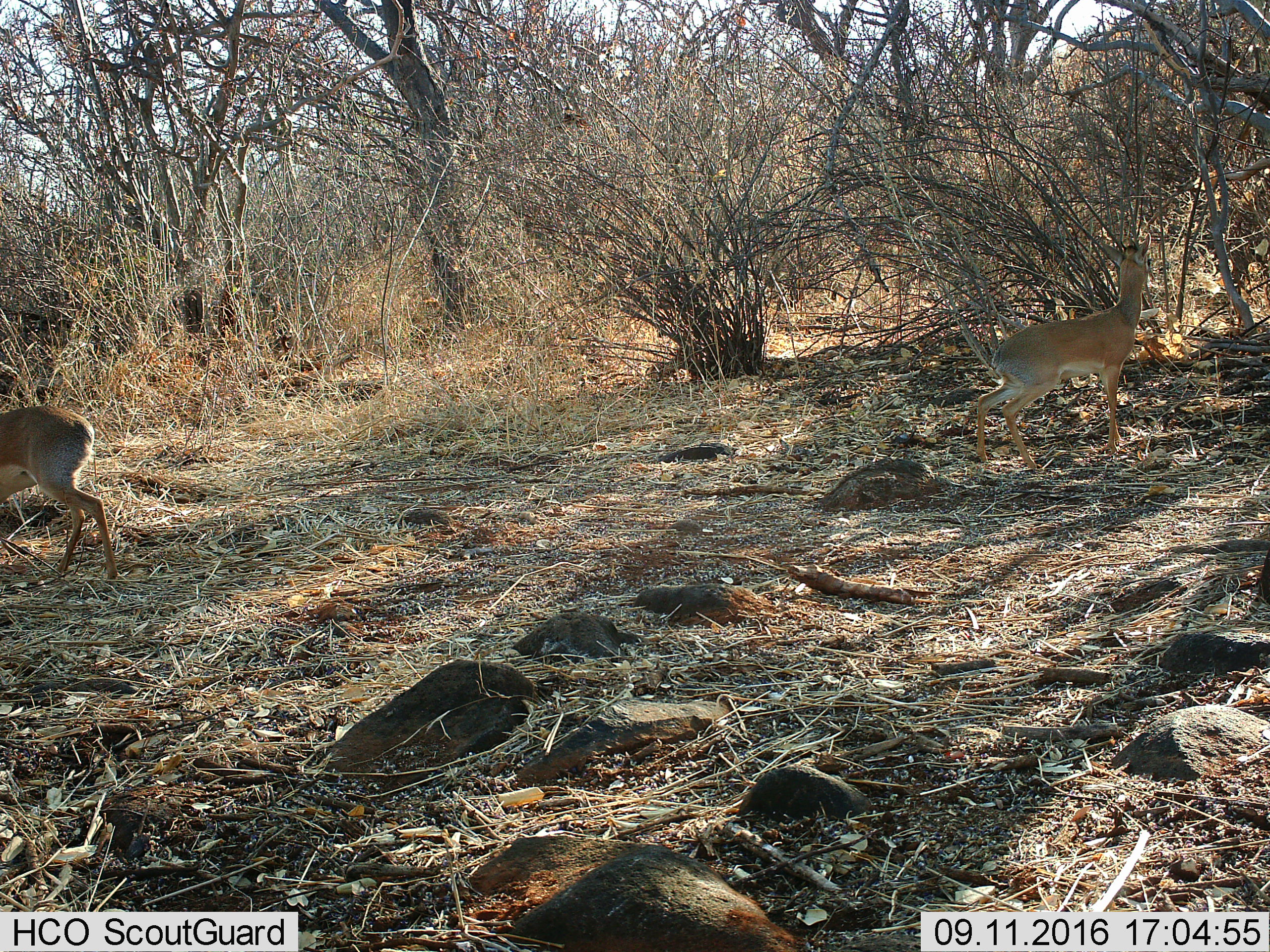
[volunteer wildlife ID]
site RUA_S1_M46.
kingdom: Animalia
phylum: Chordata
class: Mammalia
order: Artiodactyla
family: Bovidae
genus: Madoqua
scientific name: Madoqua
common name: dik-dik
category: dikdik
Dikdik (dik-dik) (Madoqua), count 2. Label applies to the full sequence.